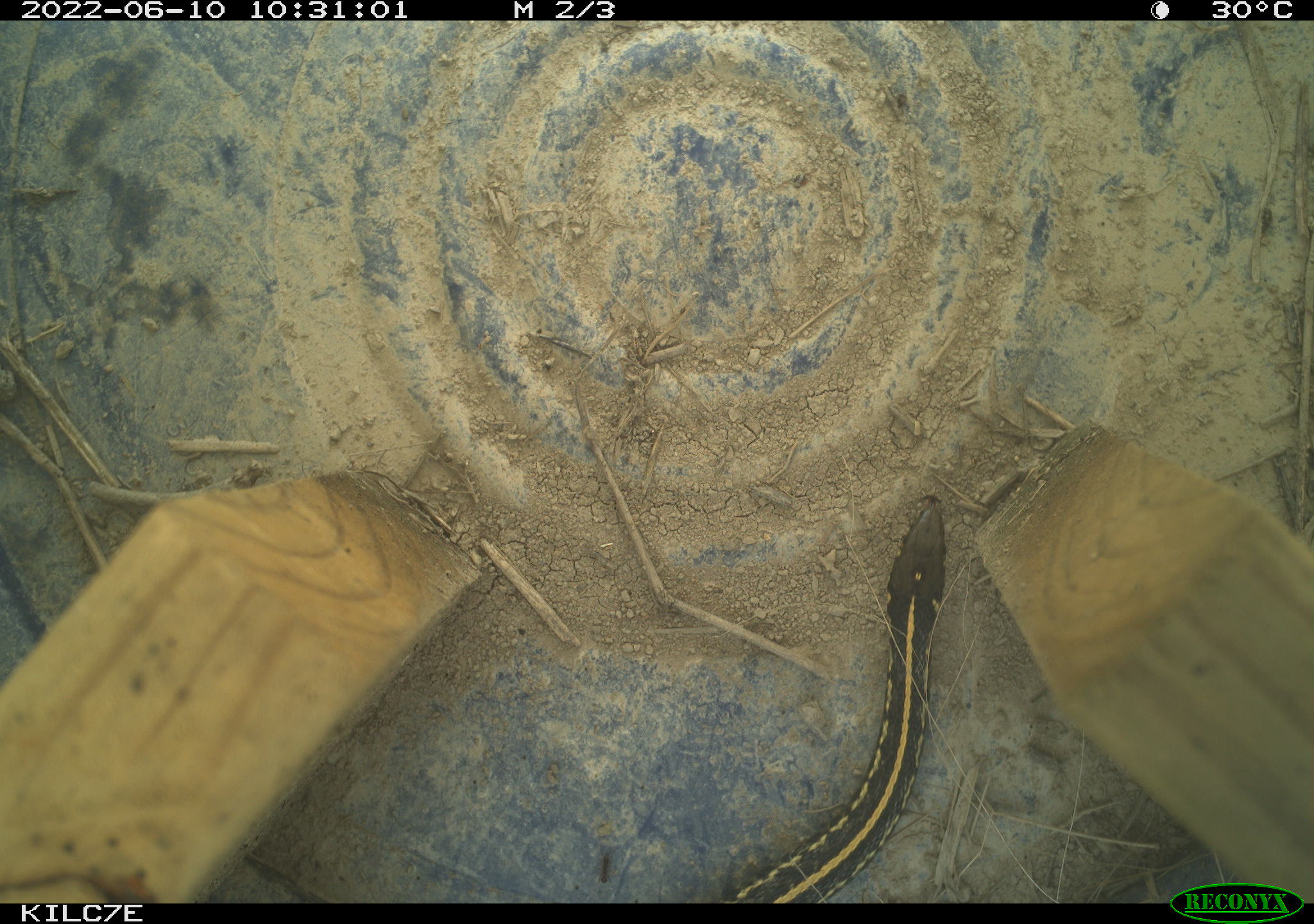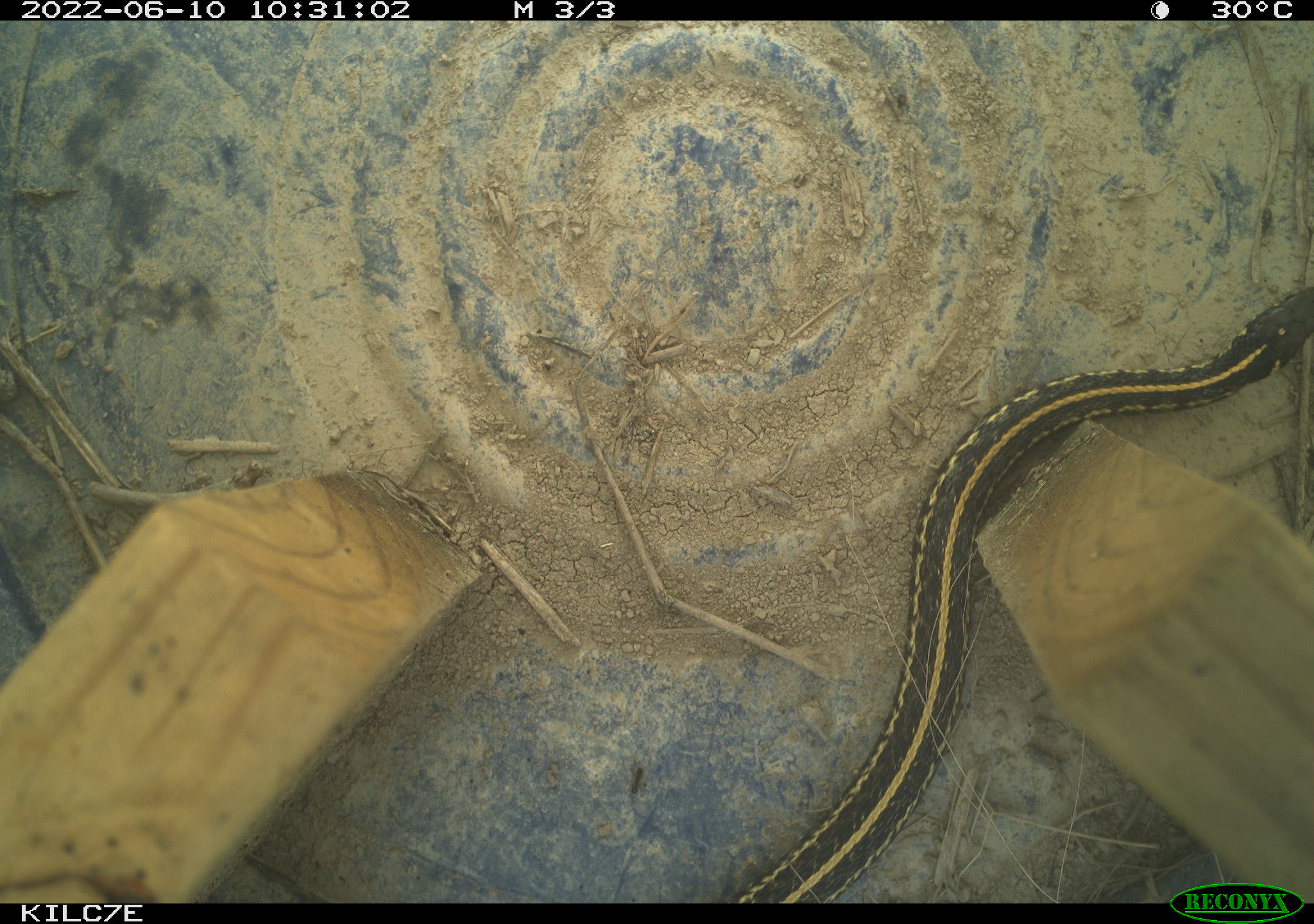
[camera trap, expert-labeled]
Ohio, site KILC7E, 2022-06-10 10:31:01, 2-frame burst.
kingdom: Animalia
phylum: Chordata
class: Reptilia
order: Squamata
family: Colubridae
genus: Thamnophis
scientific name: Thamnophis sirtalis sirtalis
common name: eastern gartersnake